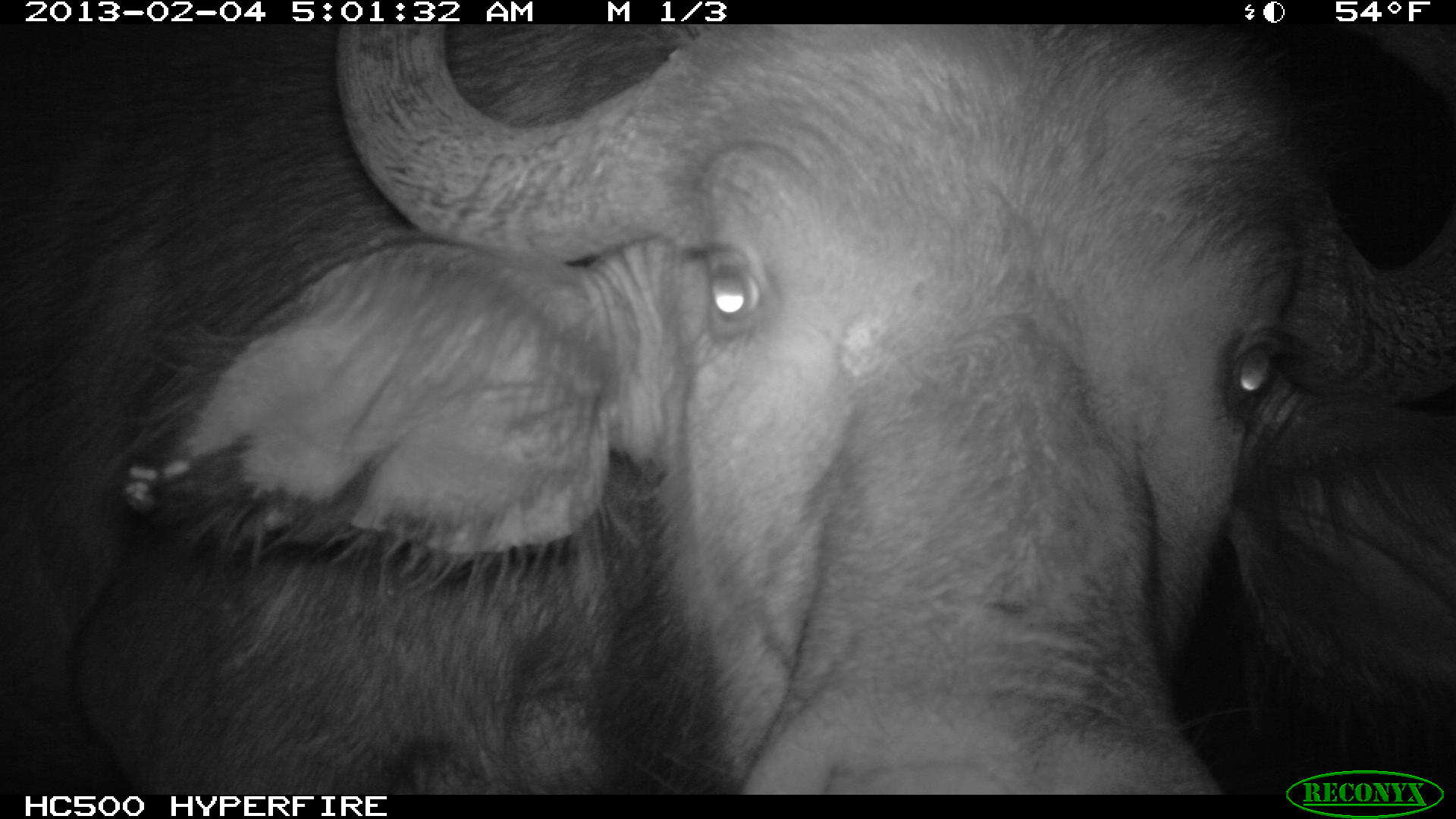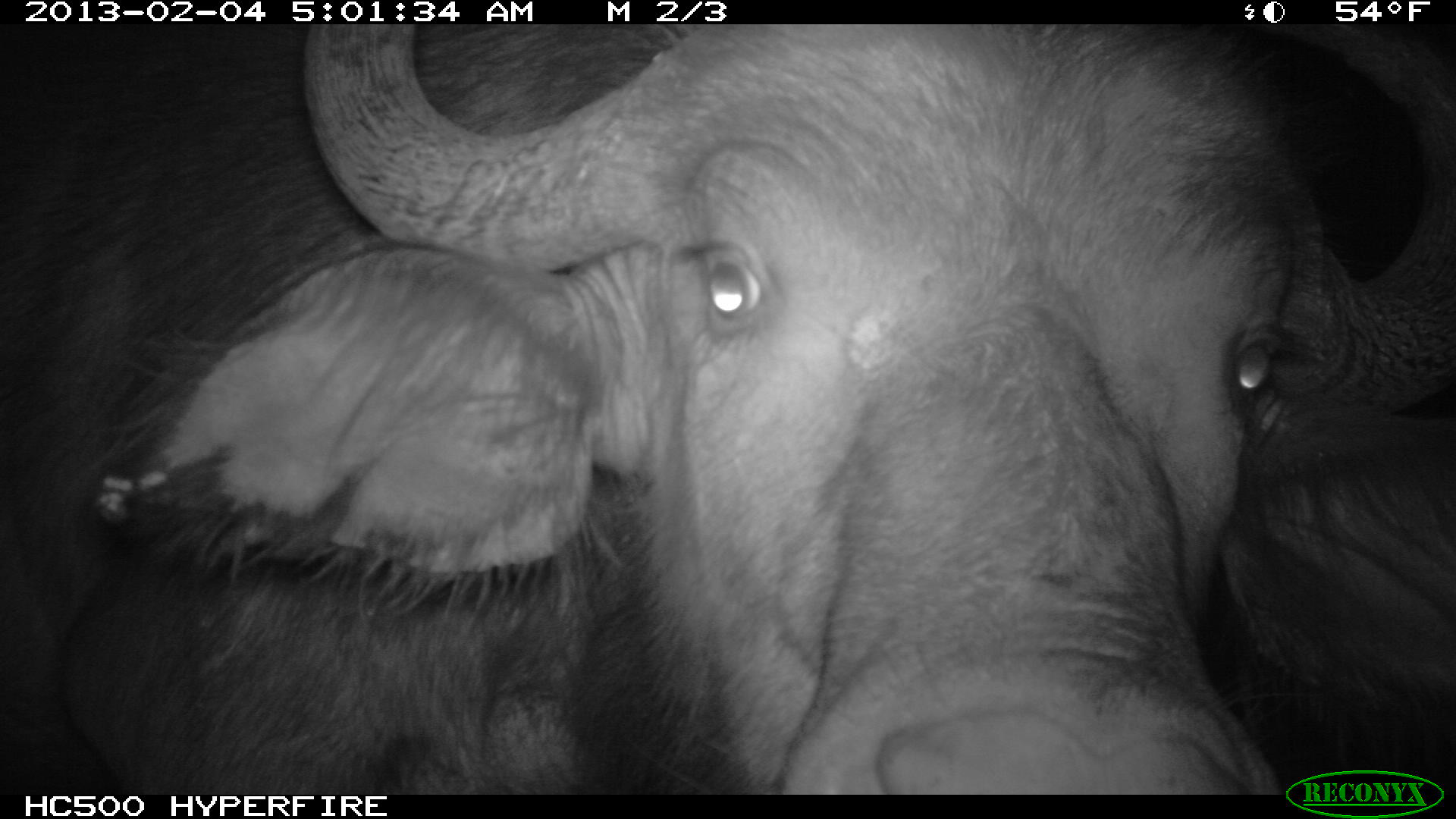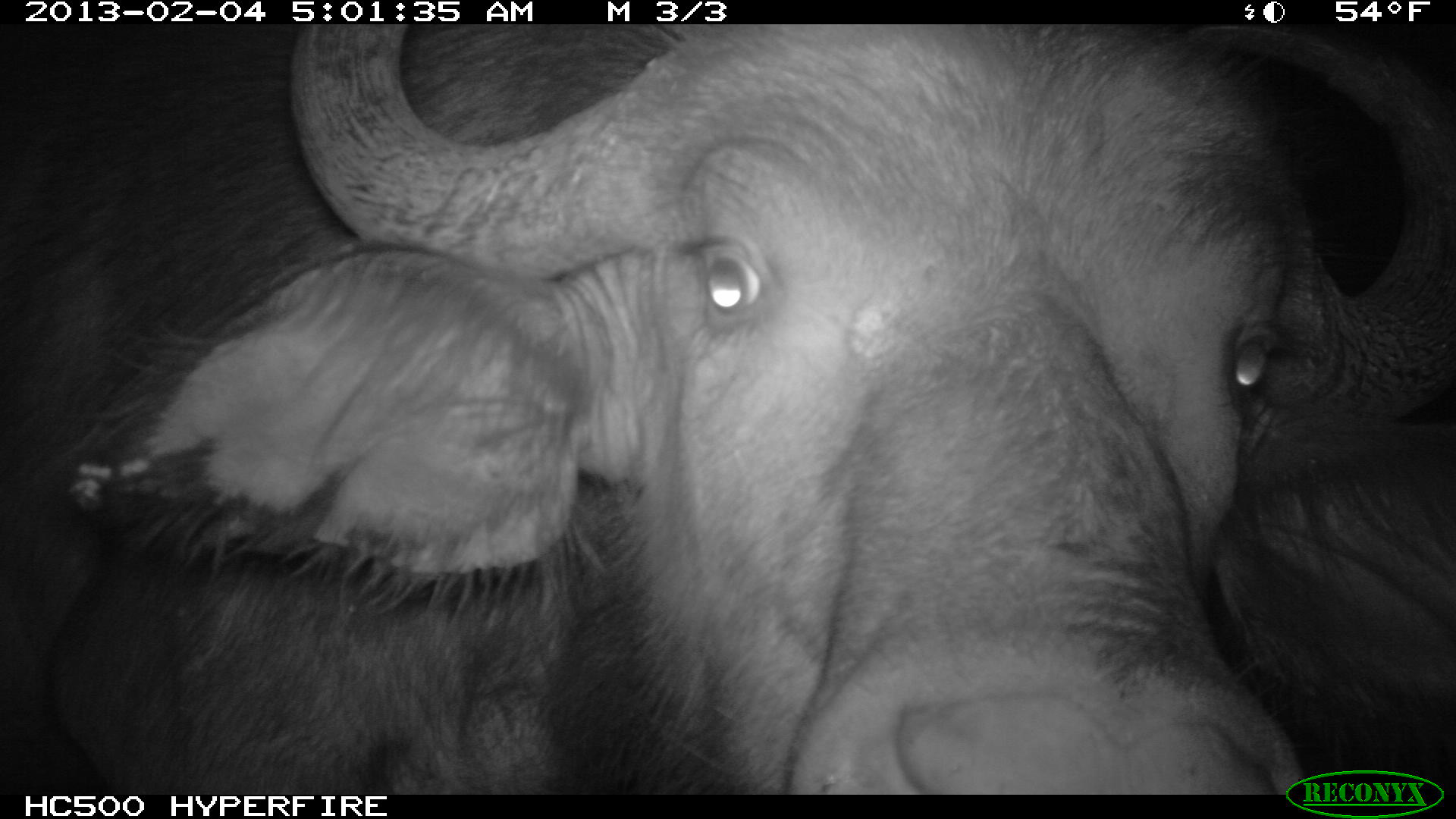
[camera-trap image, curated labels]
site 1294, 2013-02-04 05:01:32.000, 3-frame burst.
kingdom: Animalia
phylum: Chordata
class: Mammalia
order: Artiodactyla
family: Bovidae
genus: Syncerus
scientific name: Syncerus caffer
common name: african buffalo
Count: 1.